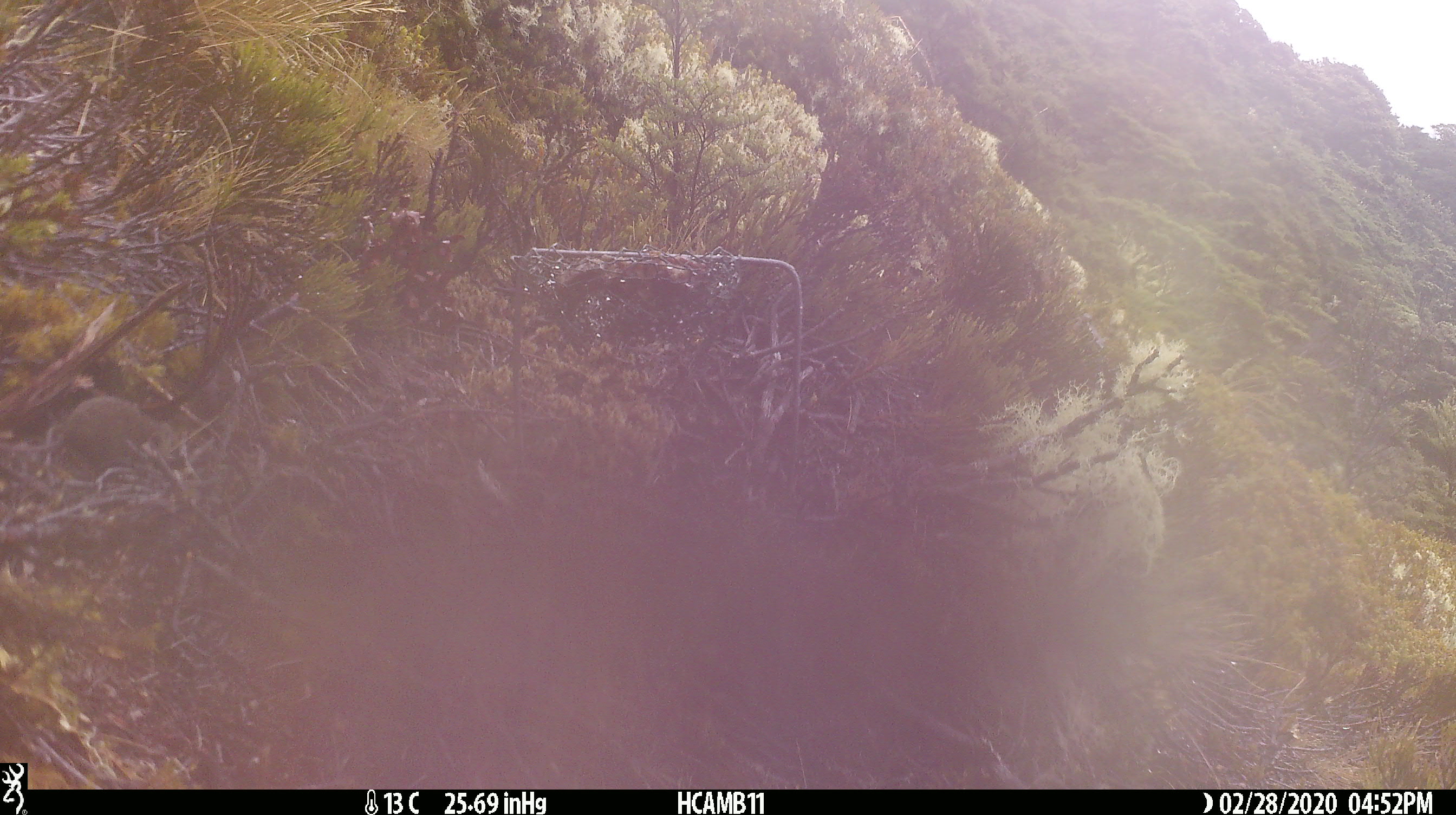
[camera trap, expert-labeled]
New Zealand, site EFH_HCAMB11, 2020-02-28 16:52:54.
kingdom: Animalia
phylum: Chordata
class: Mammalia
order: Rodentia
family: Muridae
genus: Mus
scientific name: Mus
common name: mouse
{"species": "mouse (Mus)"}